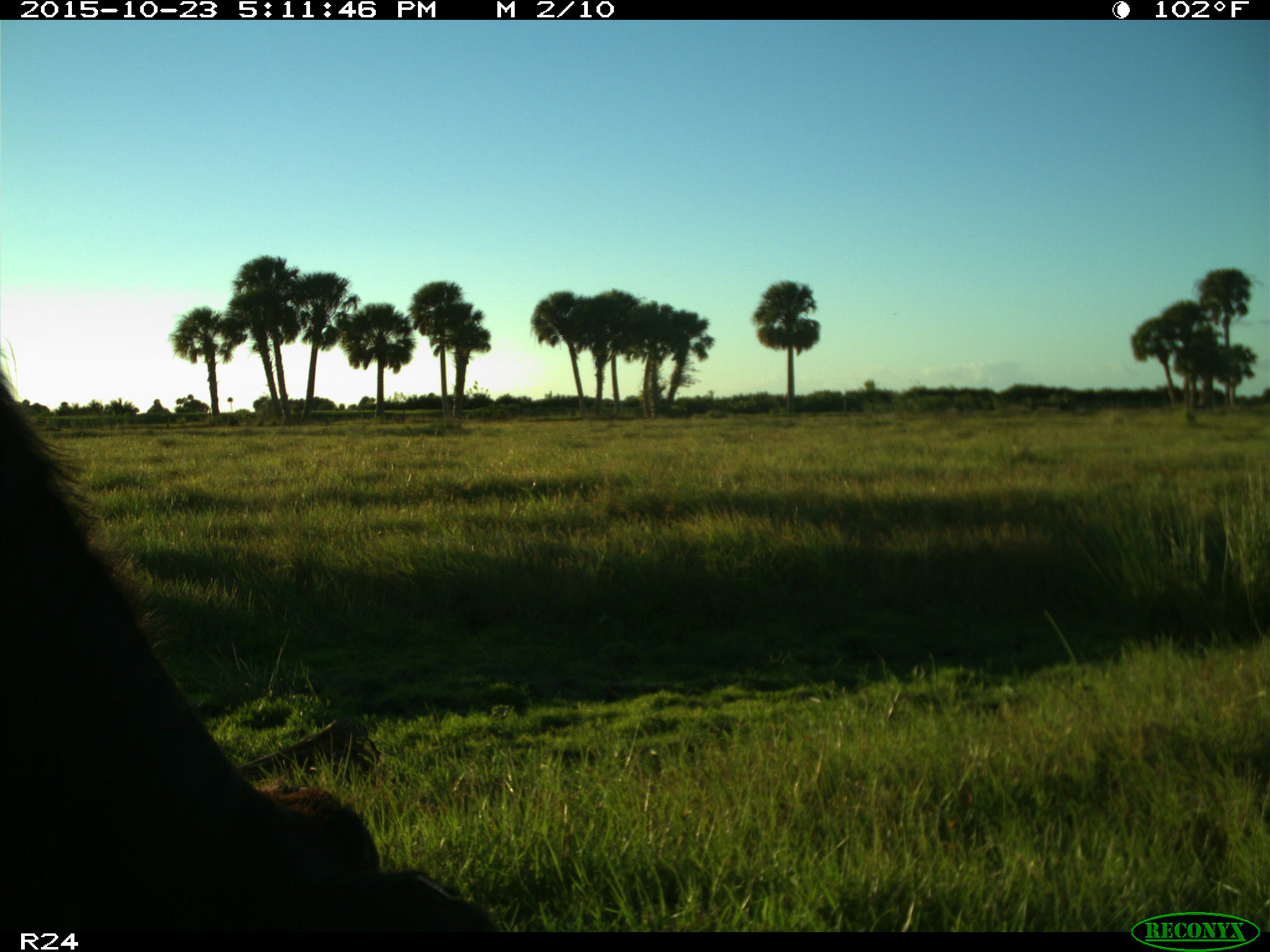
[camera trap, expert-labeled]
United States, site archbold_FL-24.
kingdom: Animalia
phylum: Chordata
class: Mammalia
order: Artiodactyla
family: Bovidae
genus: Bos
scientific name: Bos taurus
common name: domestic cow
Bos taurus (domestic cow).